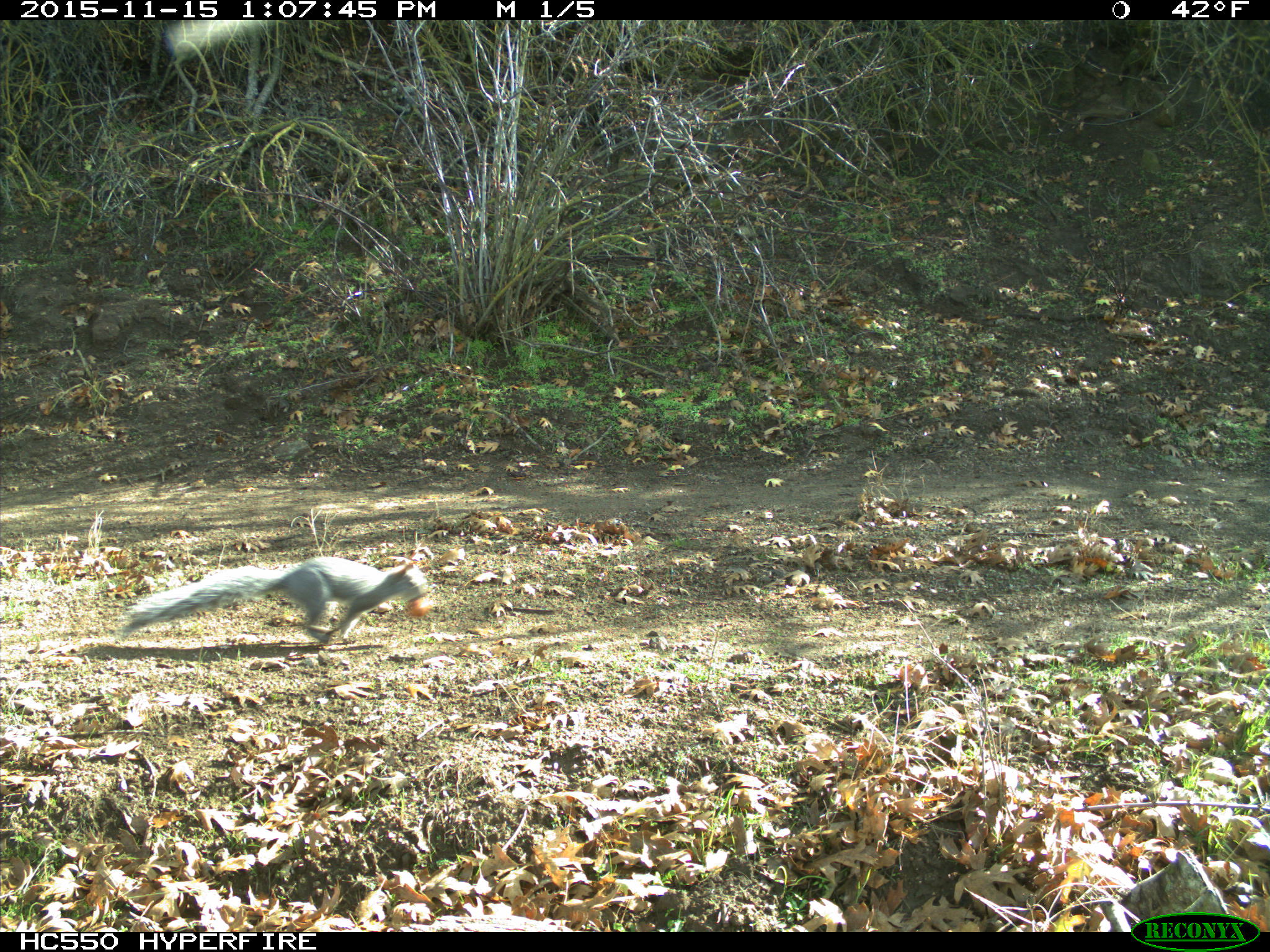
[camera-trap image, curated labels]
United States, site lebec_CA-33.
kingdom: Animalia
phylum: Chordata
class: Mammalia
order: Rodentia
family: Sciuridae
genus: Sciurus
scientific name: Sciurus carolinensis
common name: eastern gray squirrel